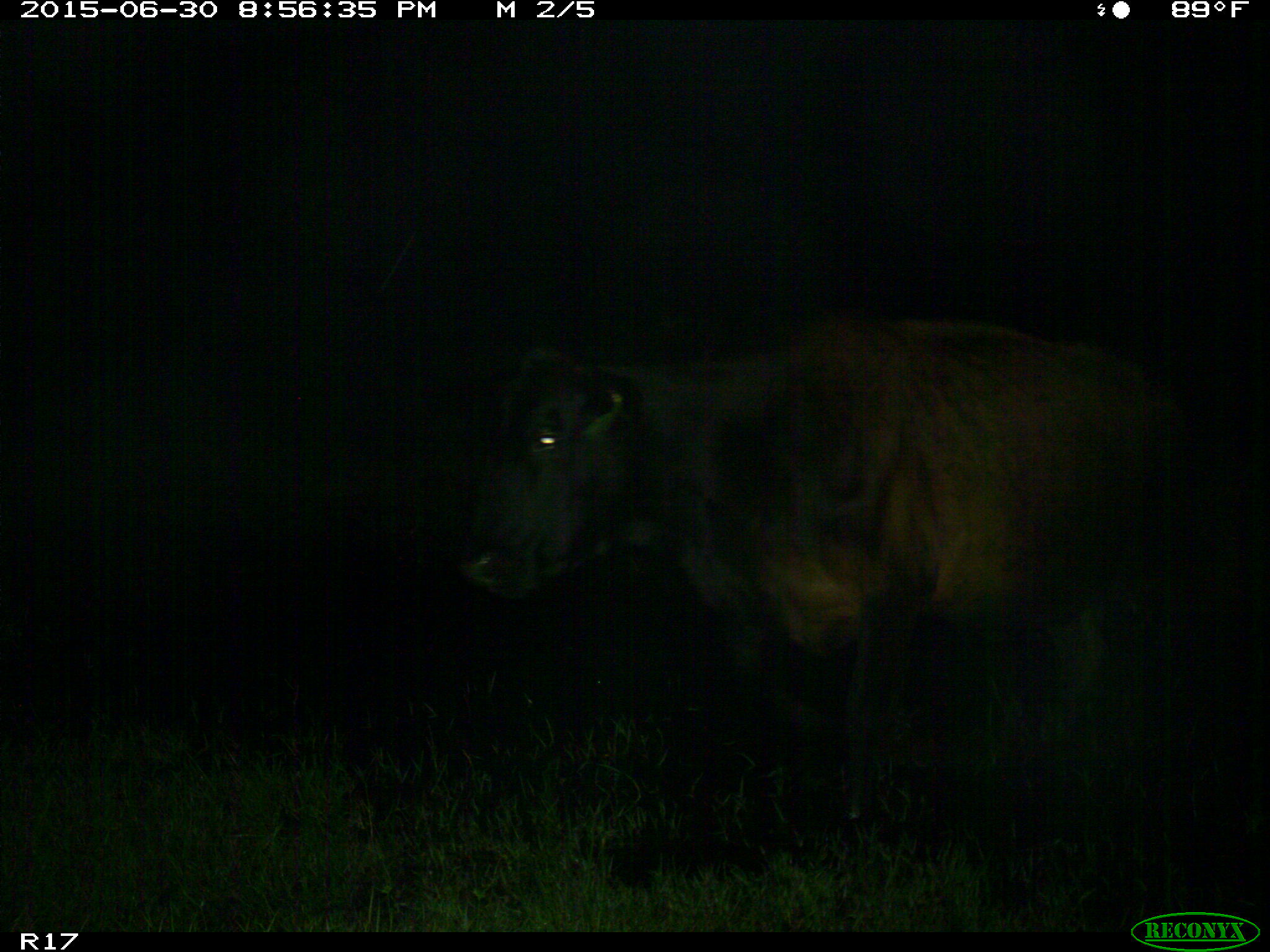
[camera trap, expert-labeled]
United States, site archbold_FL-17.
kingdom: Animalia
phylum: Chordata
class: Mammalia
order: Artiodactyla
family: Bovidae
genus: Bos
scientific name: Bos taurus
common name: domestic cow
Bos taurus (domestic cow).